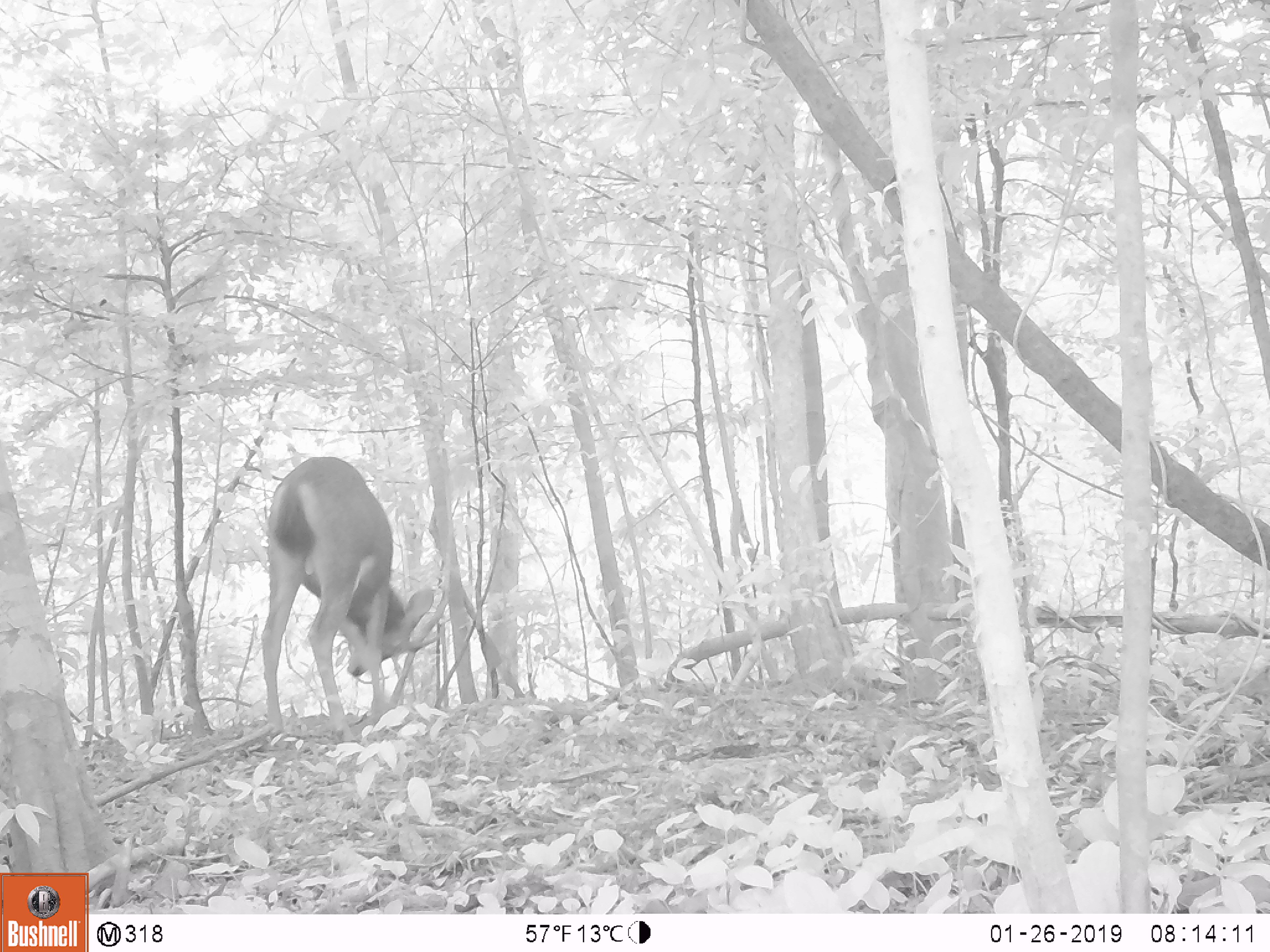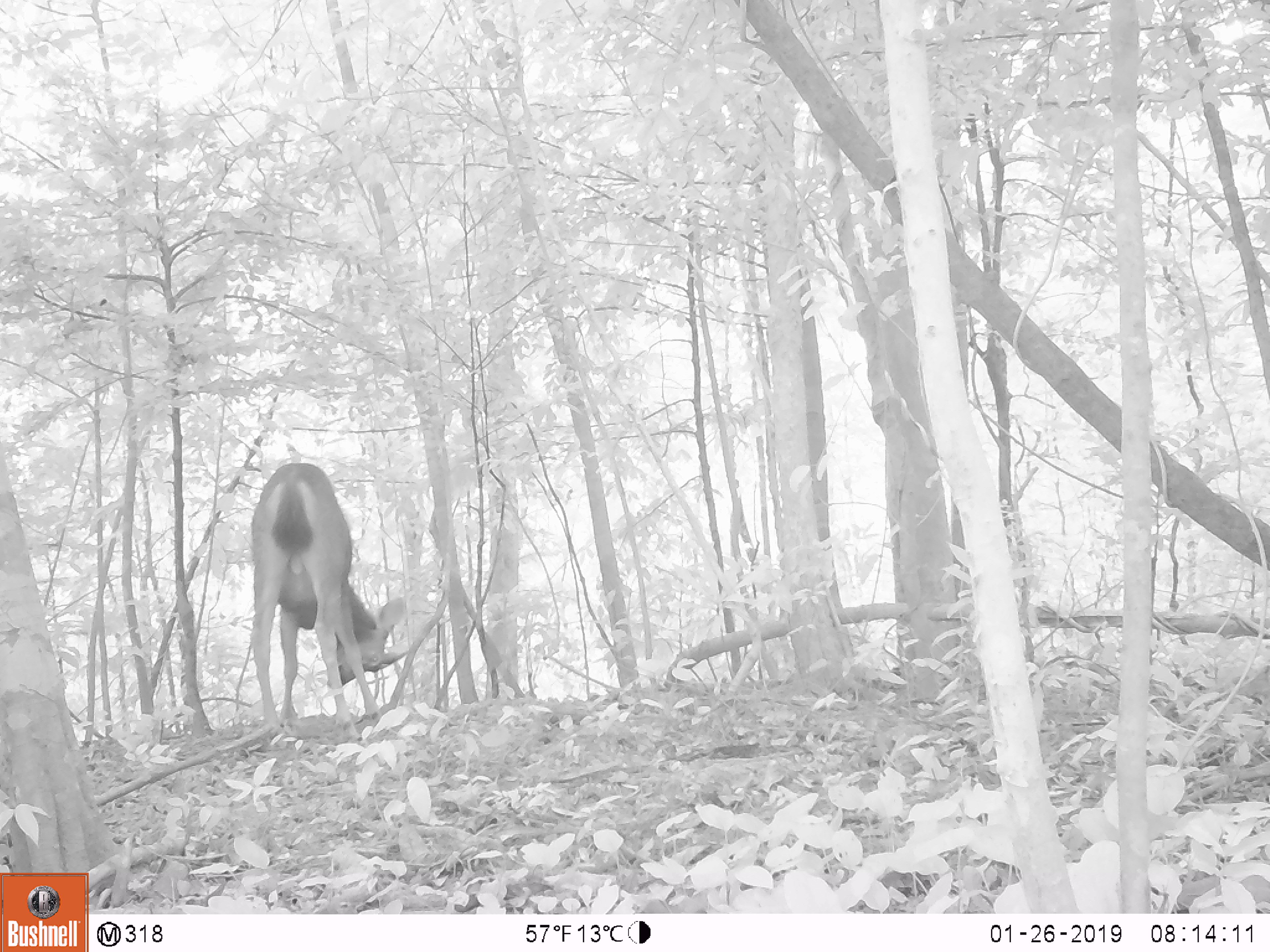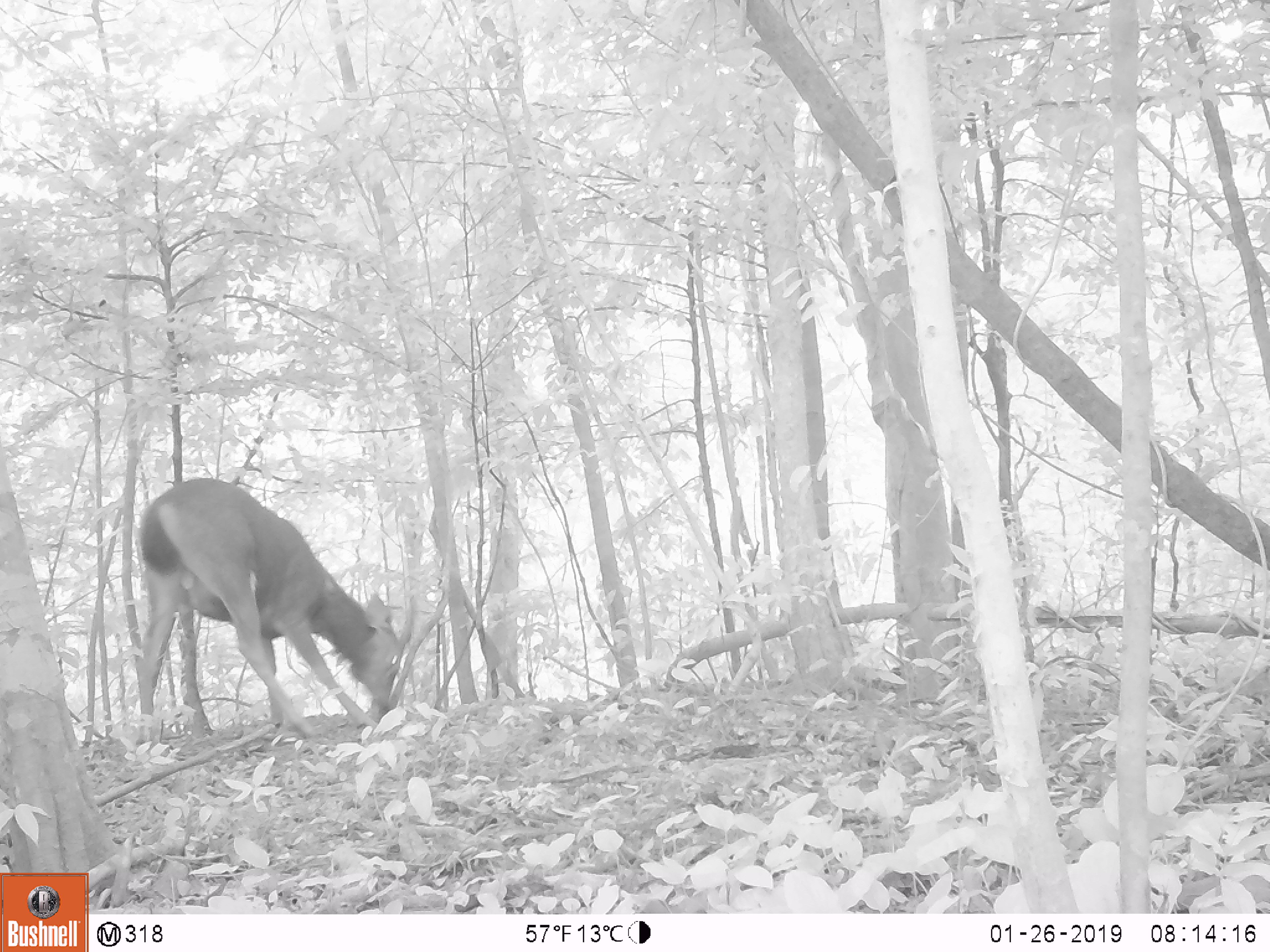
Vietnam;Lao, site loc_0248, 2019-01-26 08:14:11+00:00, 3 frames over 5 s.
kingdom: Animalia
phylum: Chordata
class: Mammalia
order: Artiodactyla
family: Cervidae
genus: Rusa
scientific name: Rusa unicolor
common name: sambar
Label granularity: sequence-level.